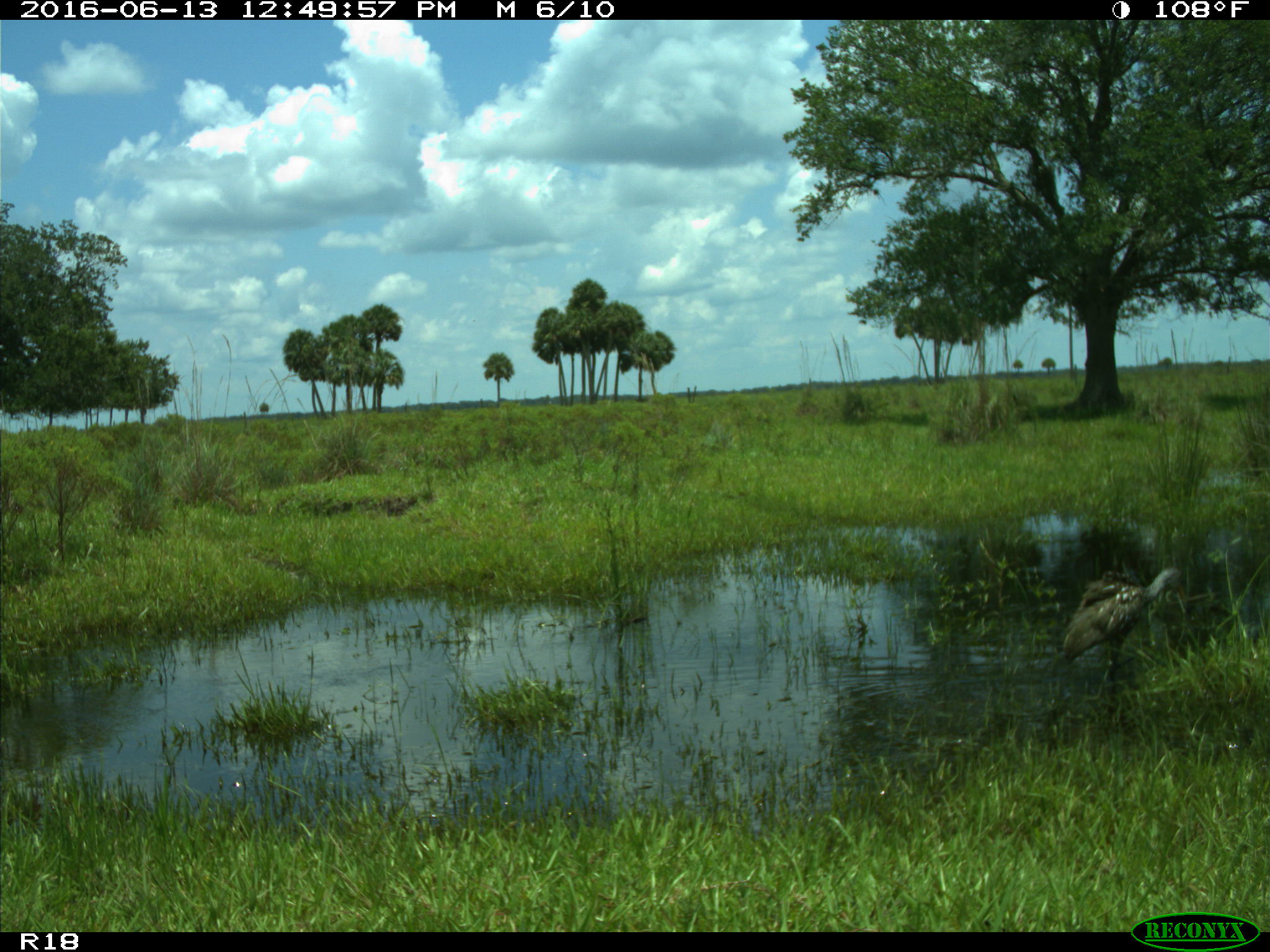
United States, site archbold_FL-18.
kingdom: Animalia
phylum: Chordata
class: Aves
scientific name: Aves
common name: birds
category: unidentified bird